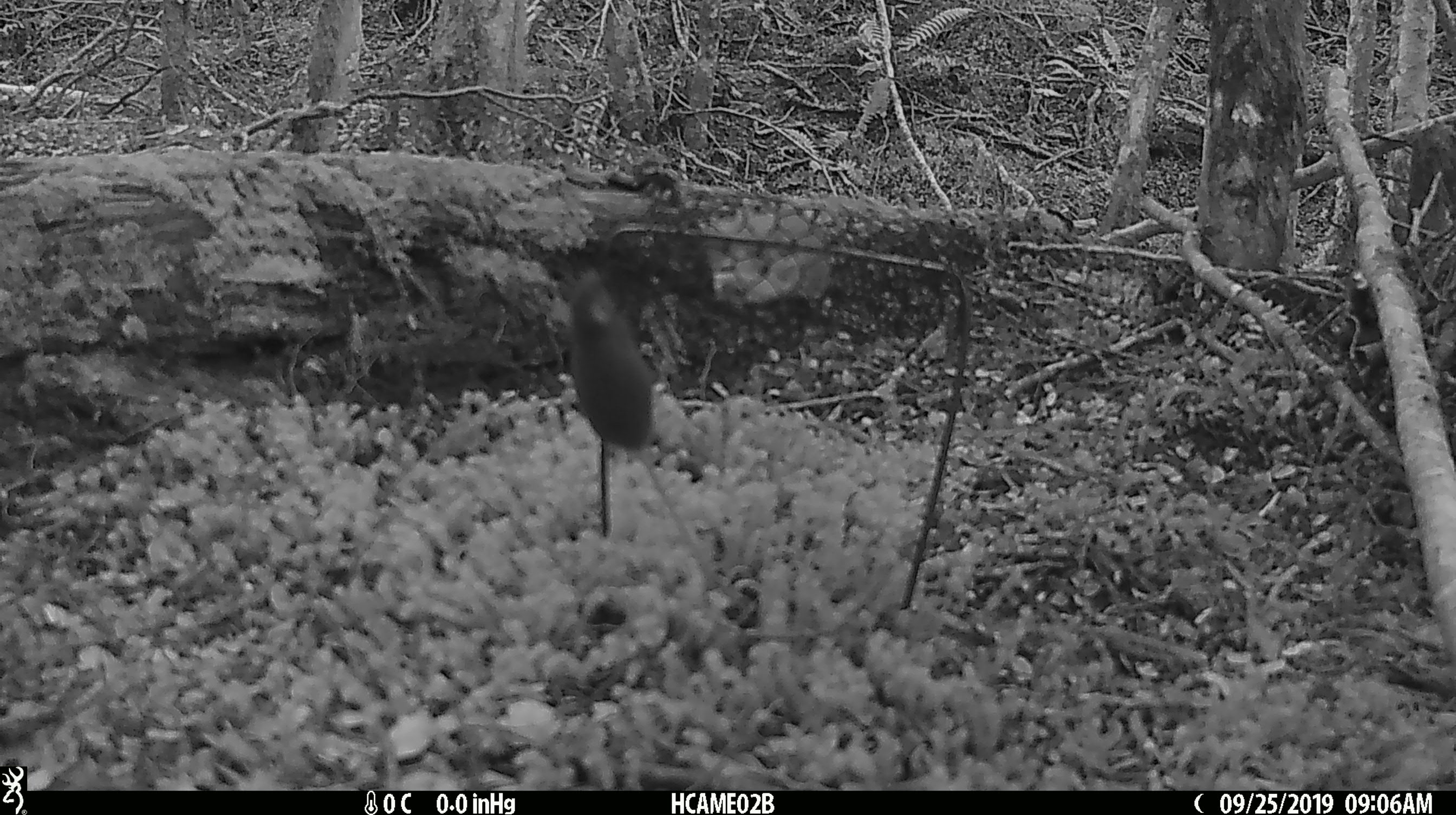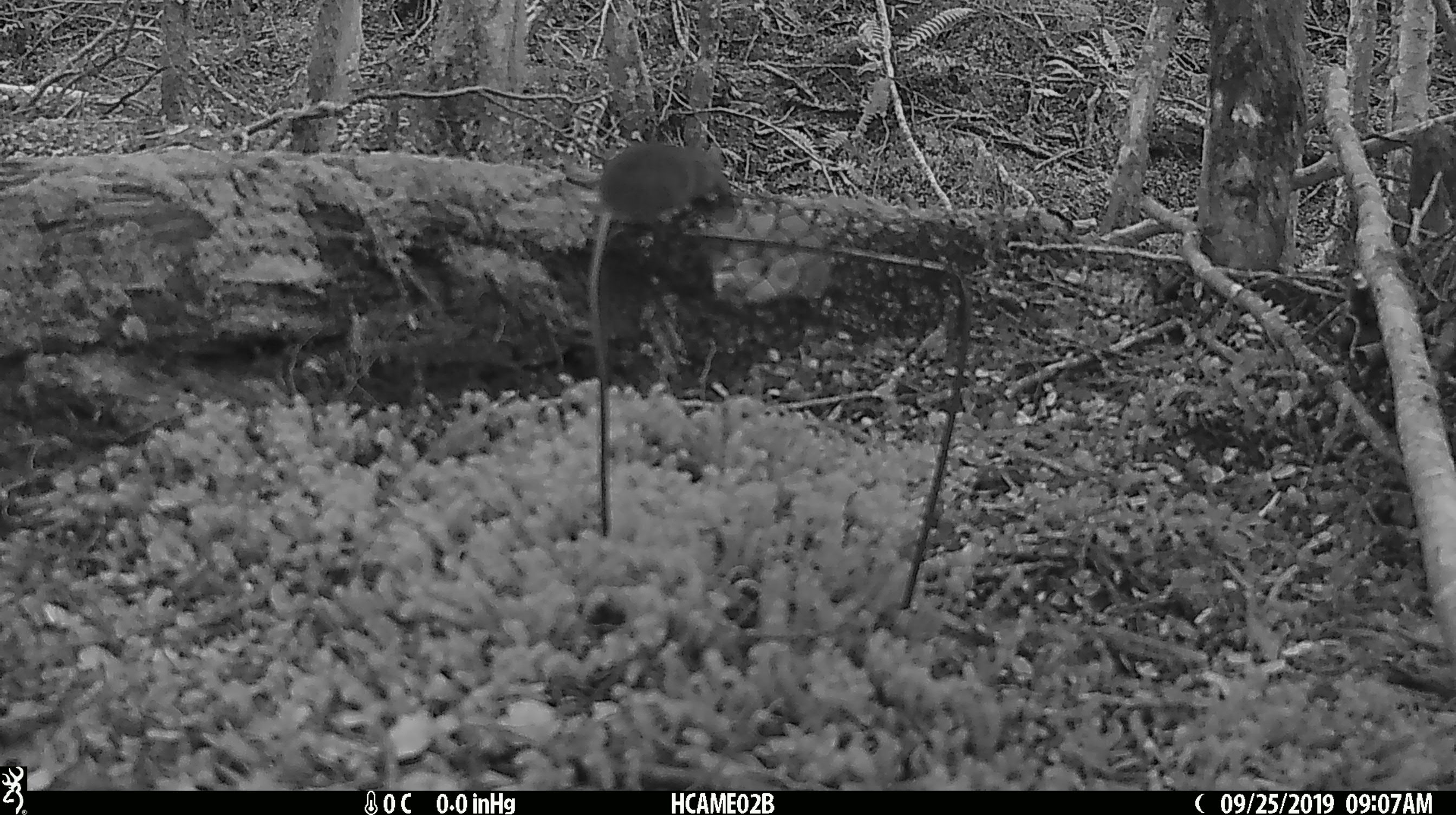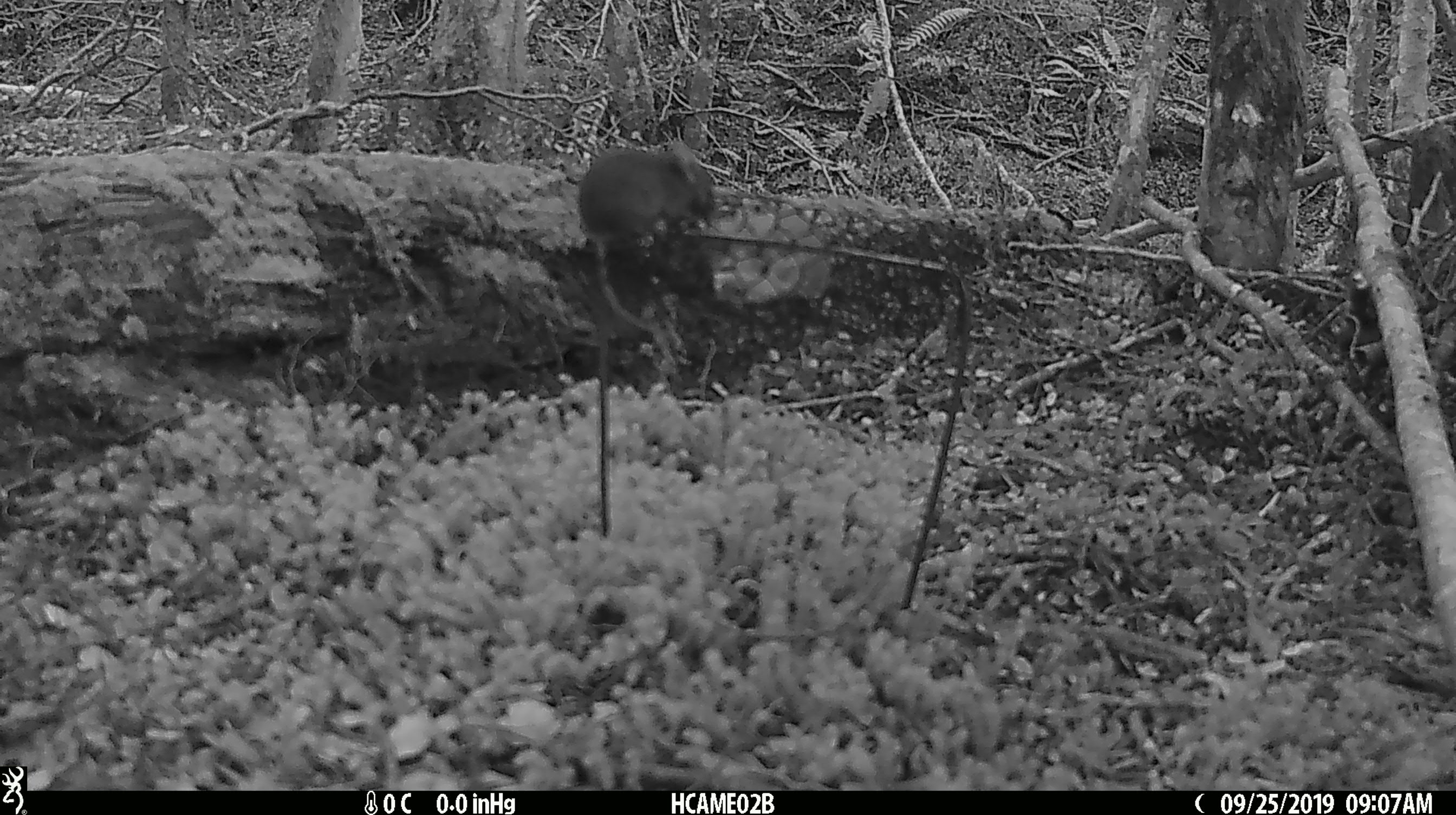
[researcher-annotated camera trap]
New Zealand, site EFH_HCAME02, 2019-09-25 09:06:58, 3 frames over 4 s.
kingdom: Animalia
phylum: Chordata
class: Mammalia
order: Rodentia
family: Muridae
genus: Mus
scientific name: Mus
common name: mouse